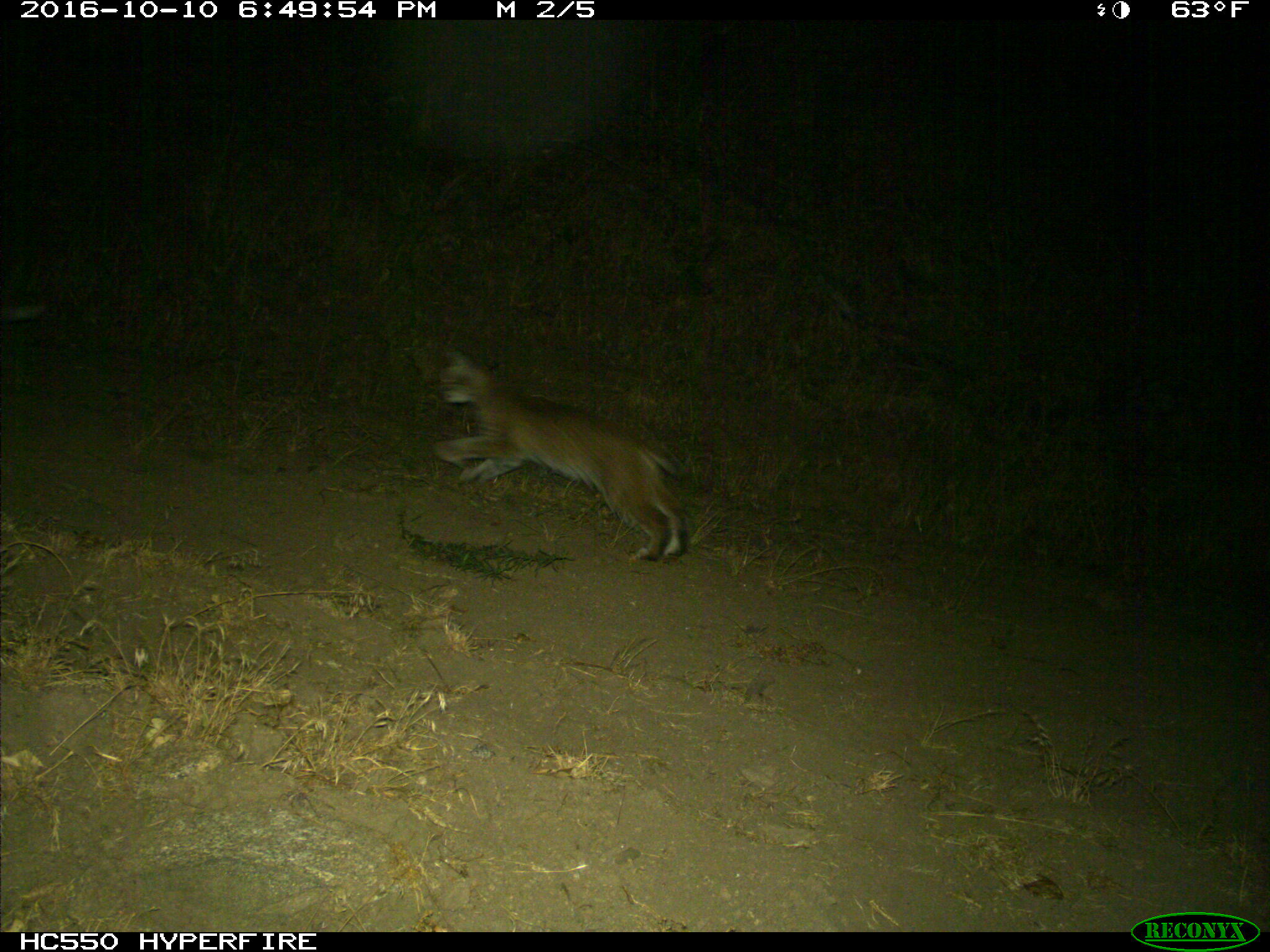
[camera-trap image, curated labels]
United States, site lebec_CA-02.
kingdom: Animalia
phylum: Chordata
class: Mammalia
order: Carnivora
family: Felidae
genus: Lynx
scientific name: Lynx rufus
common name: bobcat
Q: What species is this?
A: Lynx rufus (bobcat).